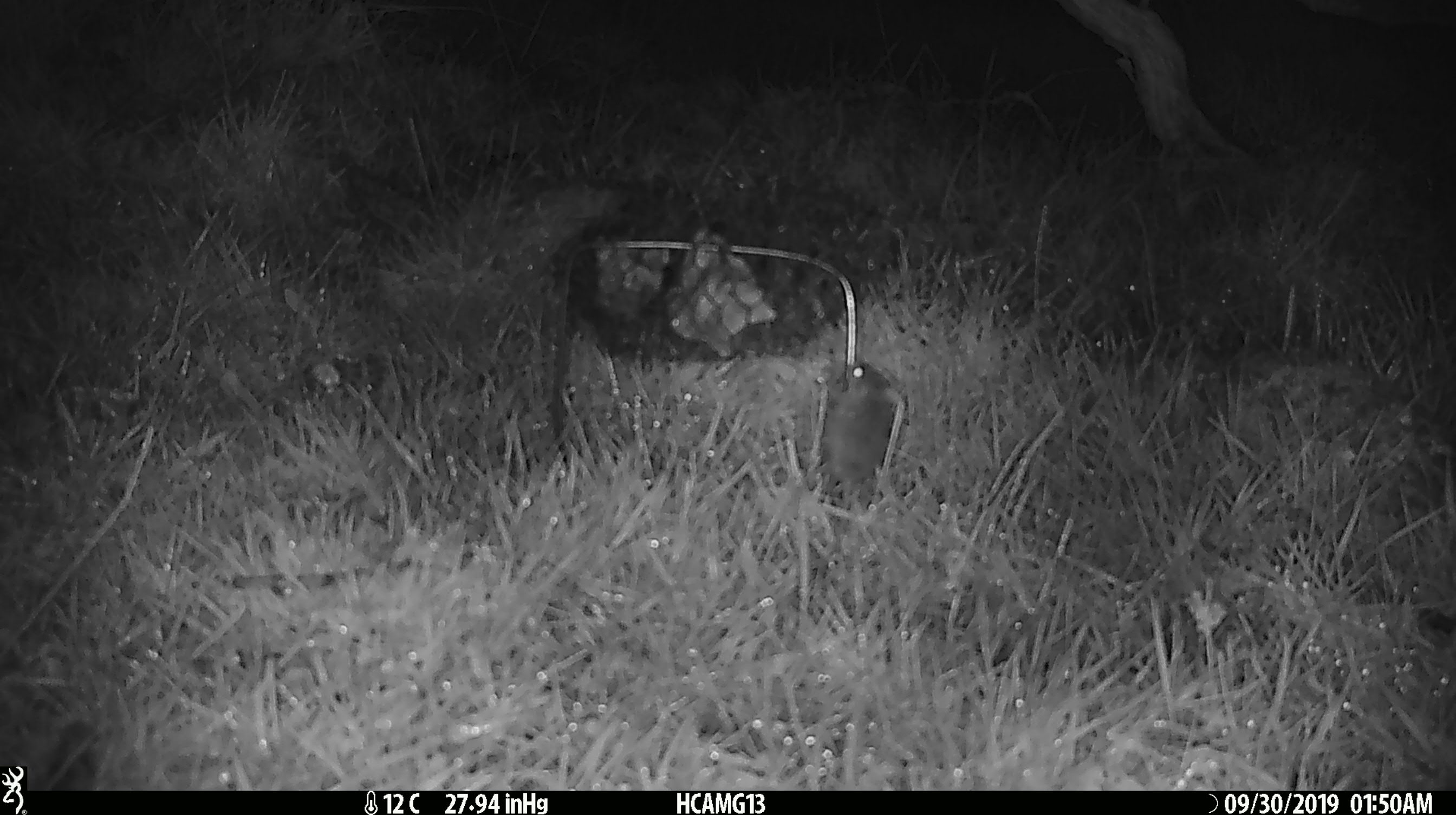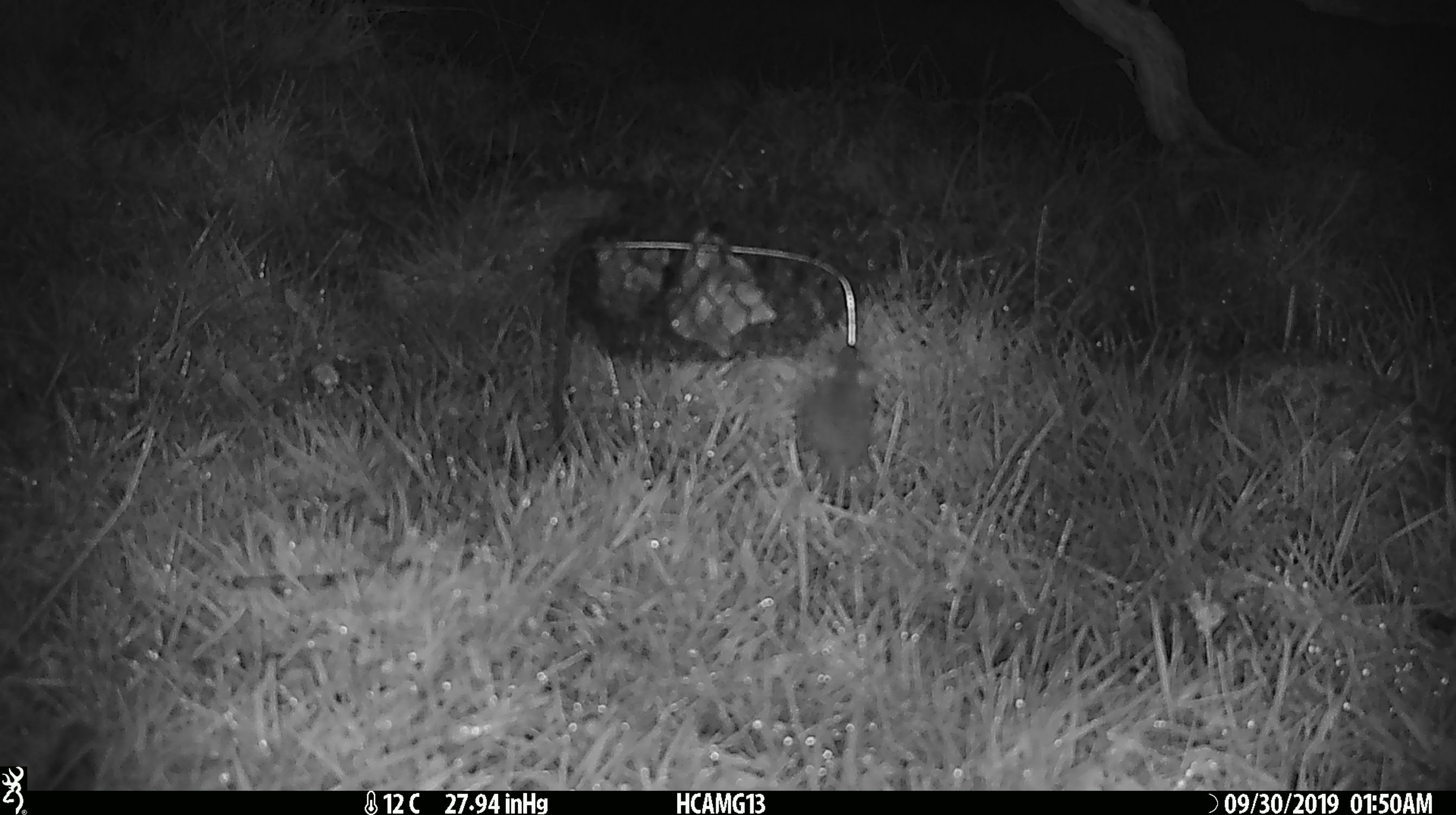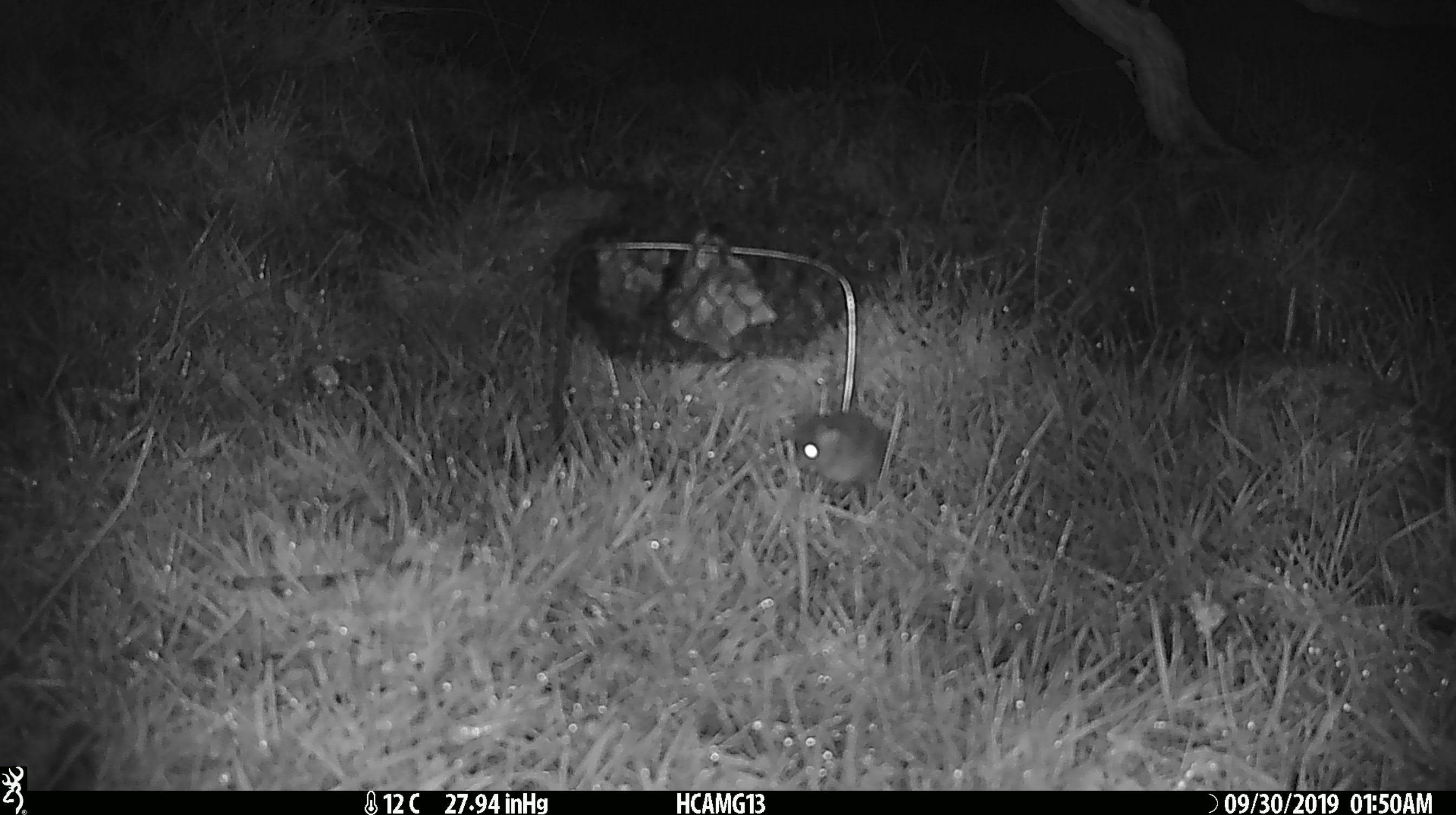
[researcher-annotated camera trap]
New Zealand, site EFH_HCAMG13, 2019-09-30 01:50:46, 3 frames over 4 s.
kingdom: Animalia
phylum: Chordata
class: Mammalia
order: Rodentia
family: Muridae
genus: Mus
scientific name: Mus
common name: mouse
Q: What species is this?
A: Mouse (Mus).